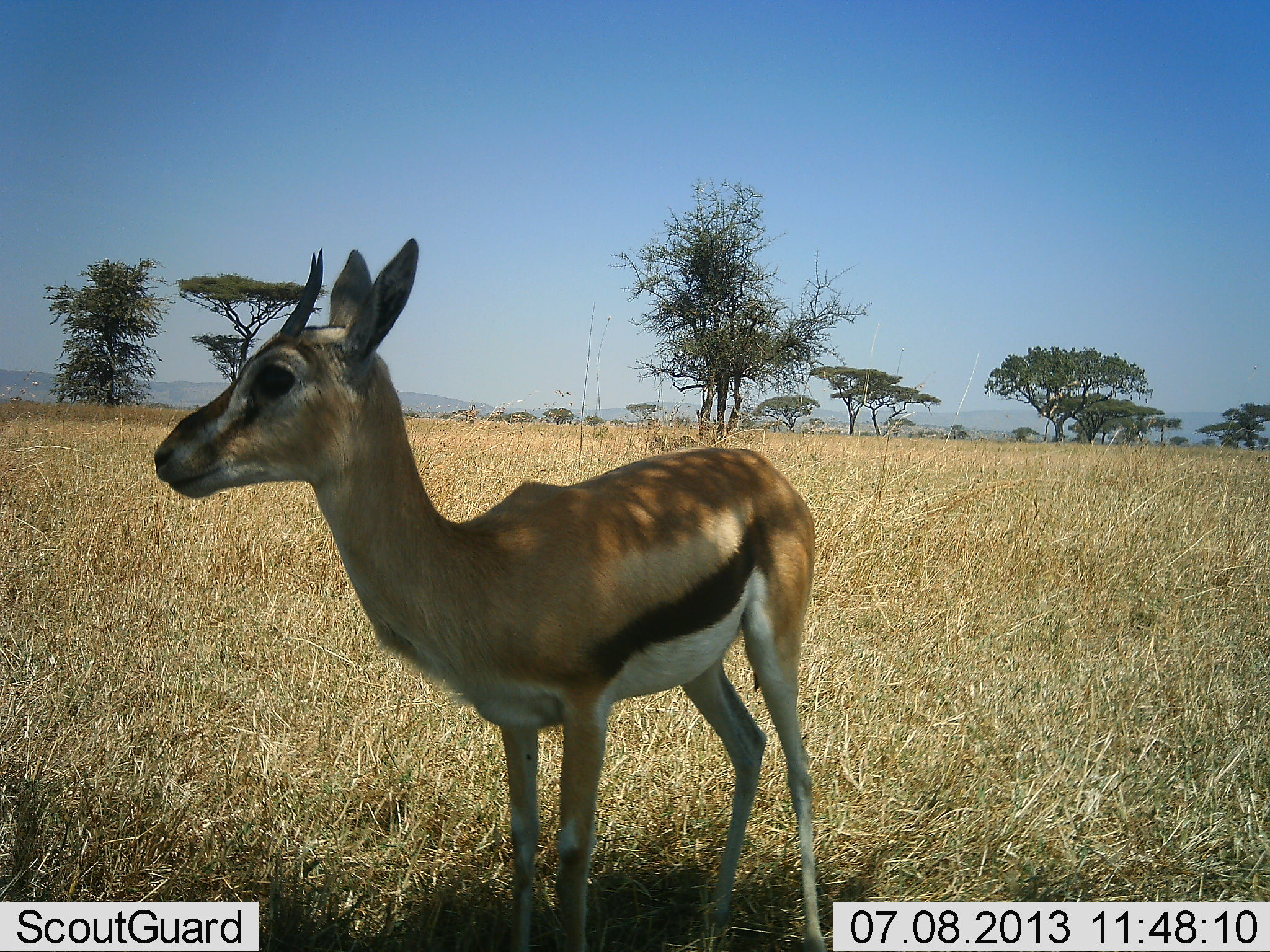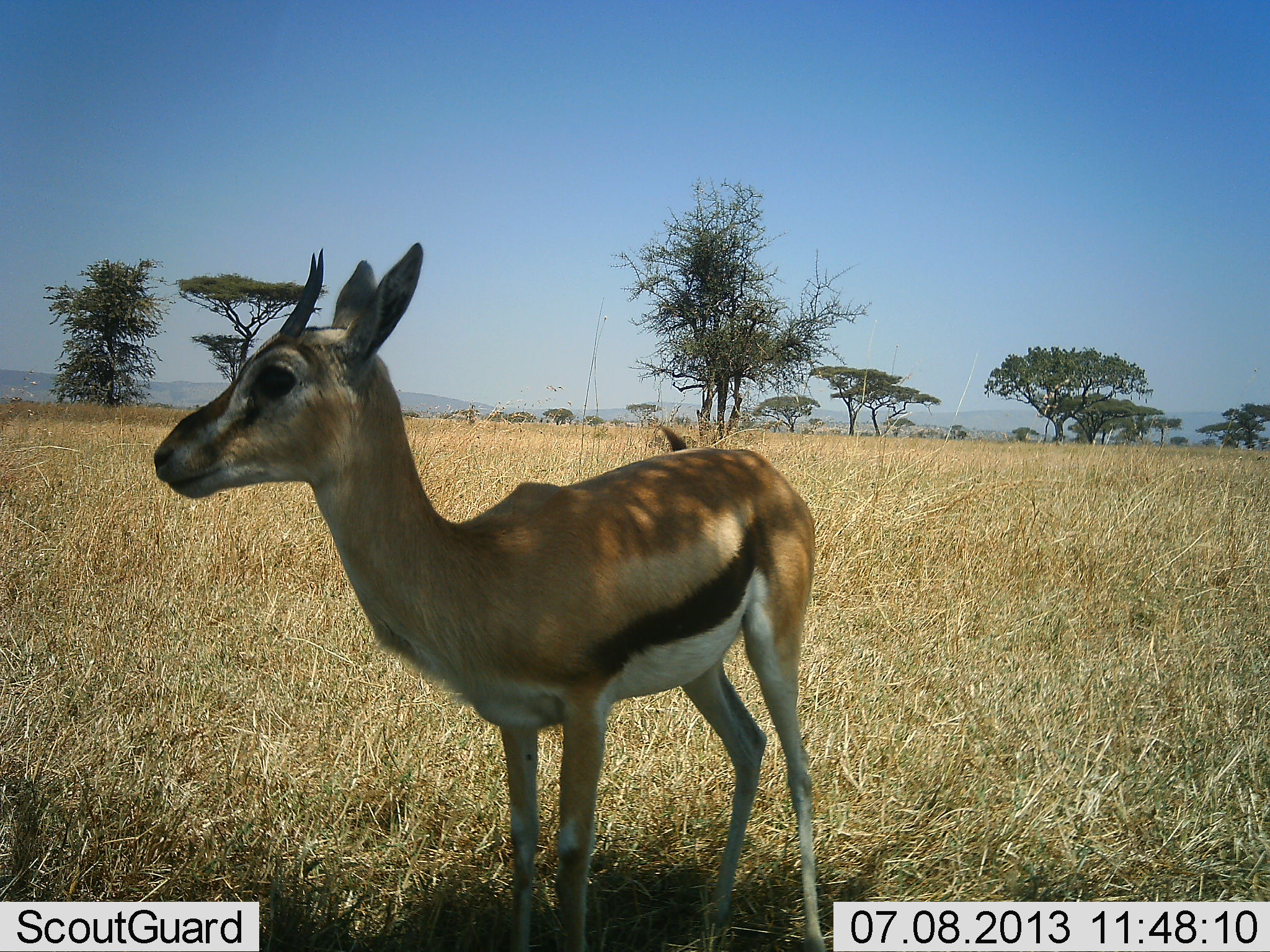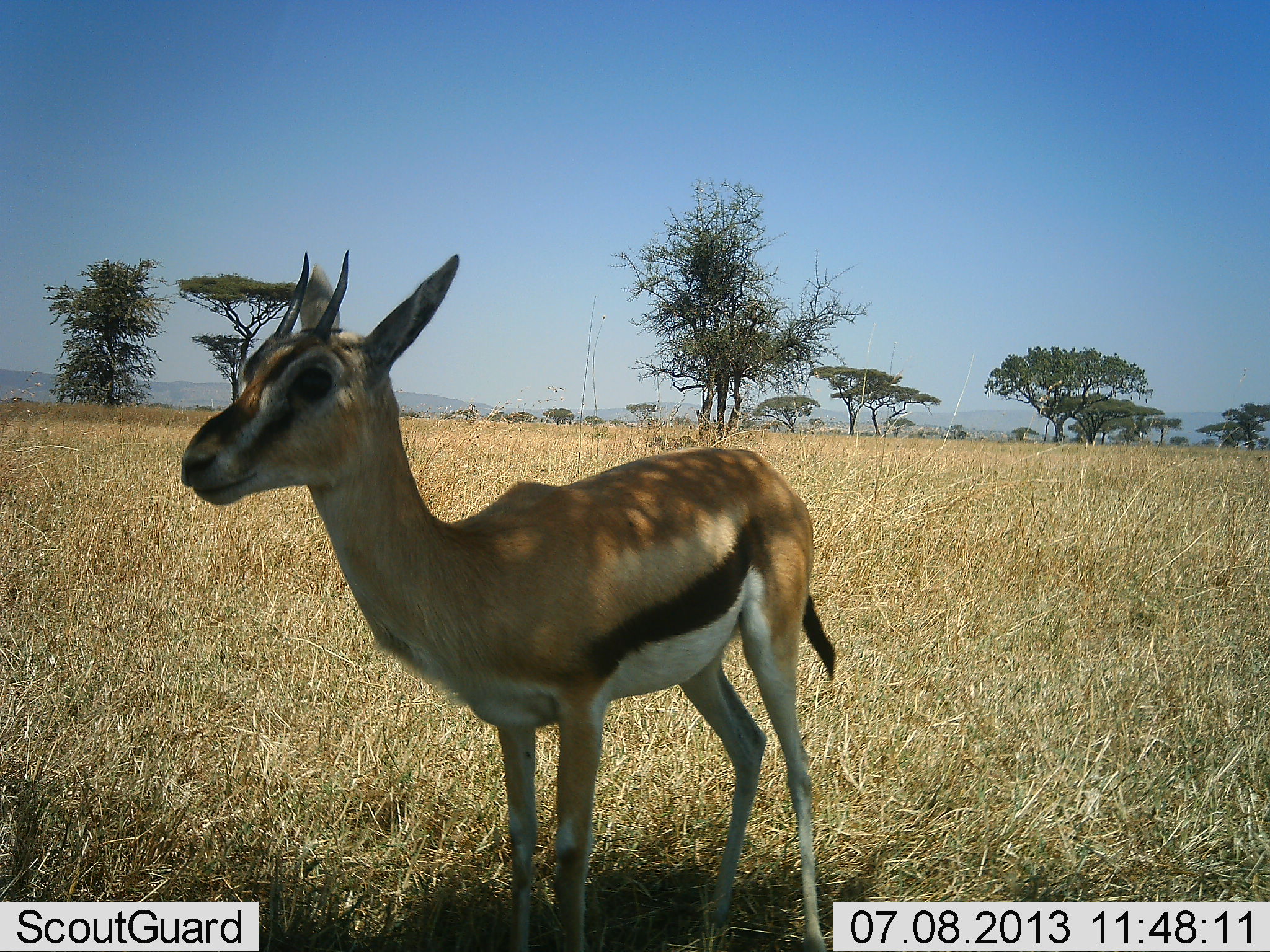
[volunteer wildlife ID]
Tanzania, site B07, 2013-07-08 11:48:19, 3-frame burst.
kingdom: Animalia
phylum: Chordata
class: Mammalia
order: Artiodactyla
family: Bovidae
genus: Eudorcas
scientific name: Eudorcas thomsonii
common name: thomson's gazelle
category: gazellethomsons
Gazellethomsons (thomson's gazelle) (Eudorcas thomsonii), count 1. Behavior (volunteer vote fractions): standing 100%, resting 0%, moving 0%, interacting 0%. Young present (vote fraction): 0%. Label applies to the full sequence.